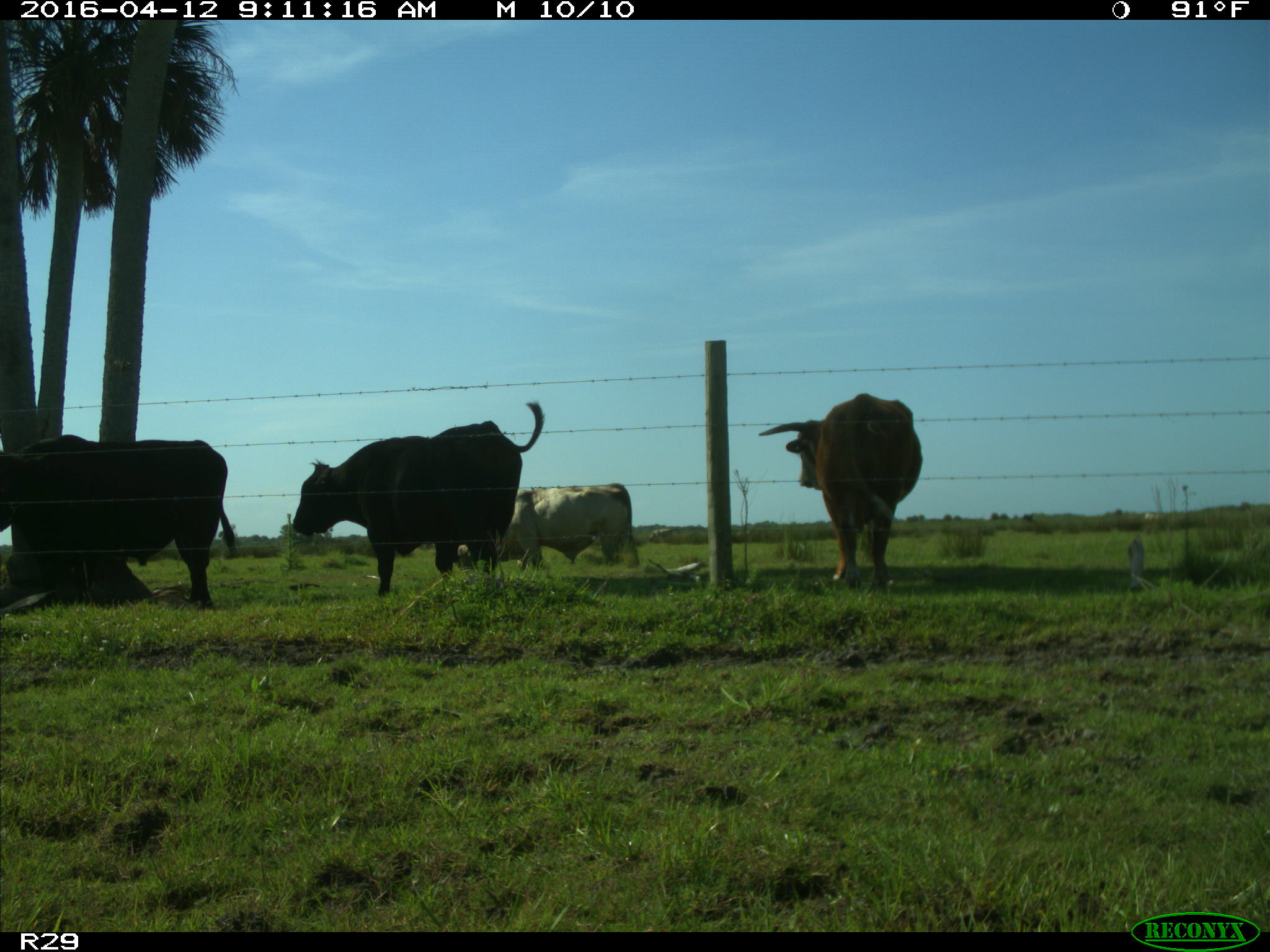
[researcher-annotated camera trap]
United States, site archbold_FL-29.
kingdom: Animalia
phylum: Chordata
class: Mammalia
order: Artiodactyla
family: Bovidae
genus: Bos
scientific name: Bos taurus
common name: domestic cow